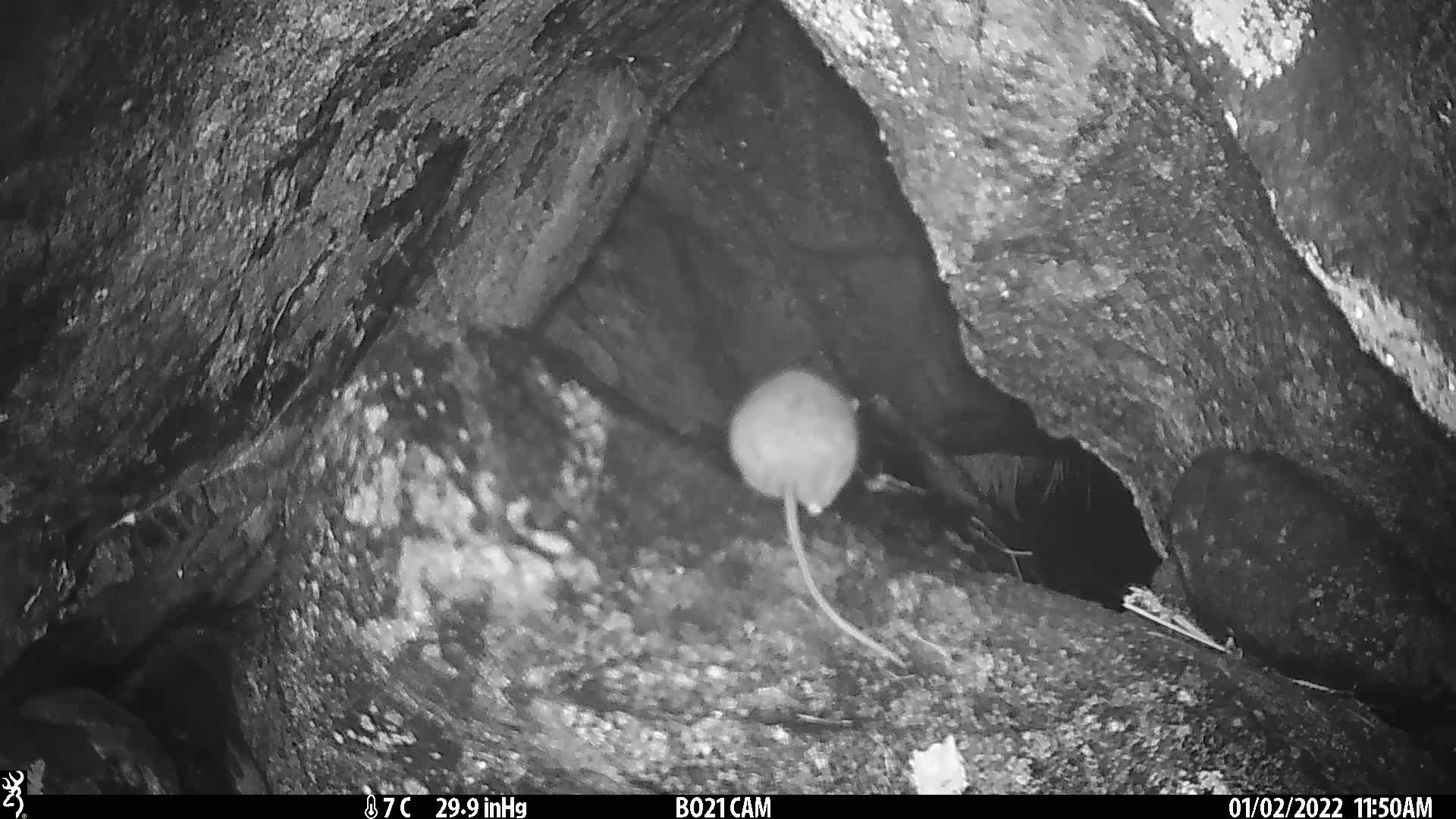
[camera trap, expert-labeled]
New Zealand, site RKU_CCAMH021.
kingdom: Animalia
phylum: Chordata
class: Mammalia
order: Rodentia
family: Muridae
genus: Rattus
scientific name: Rattus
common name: rat